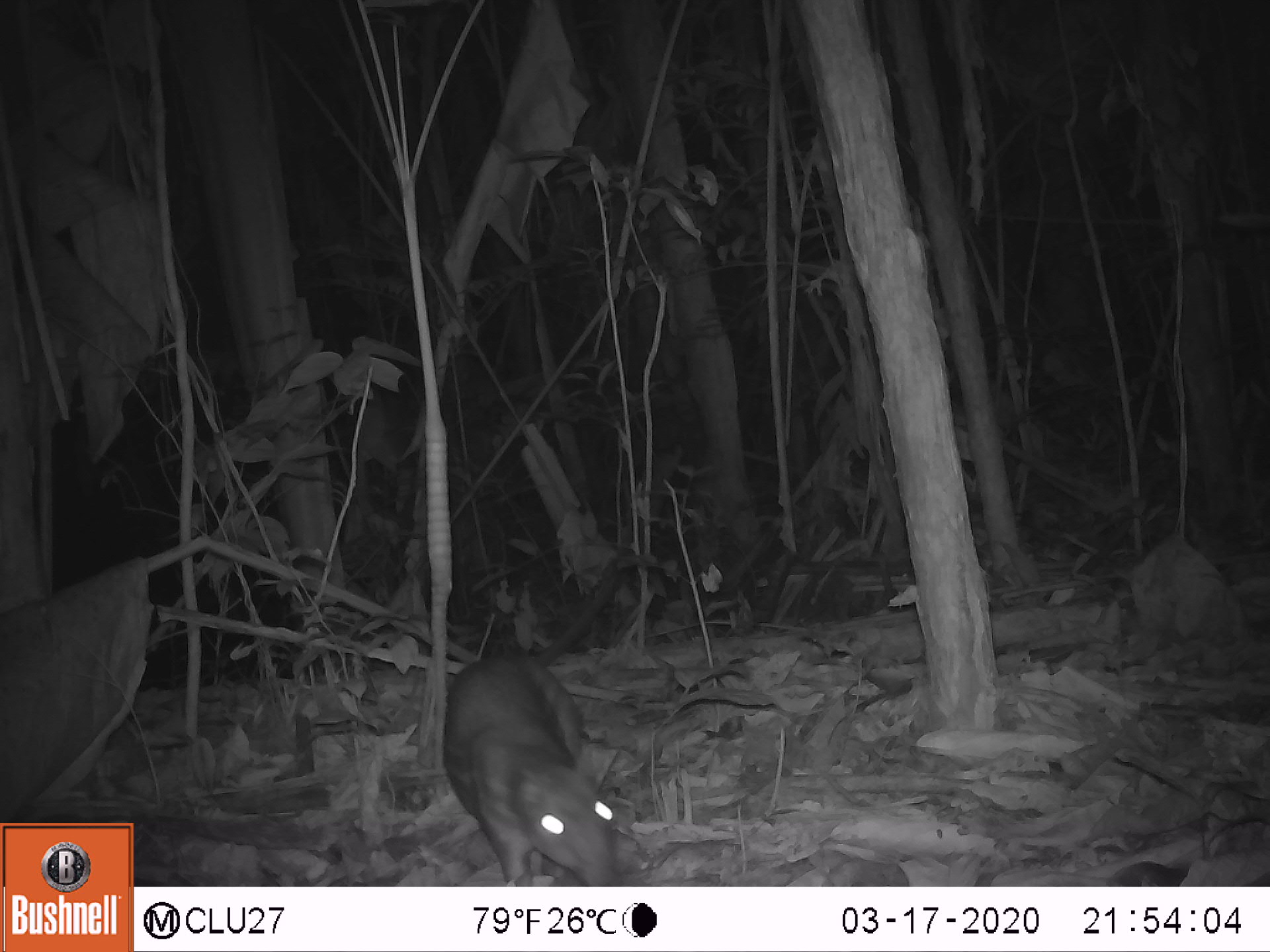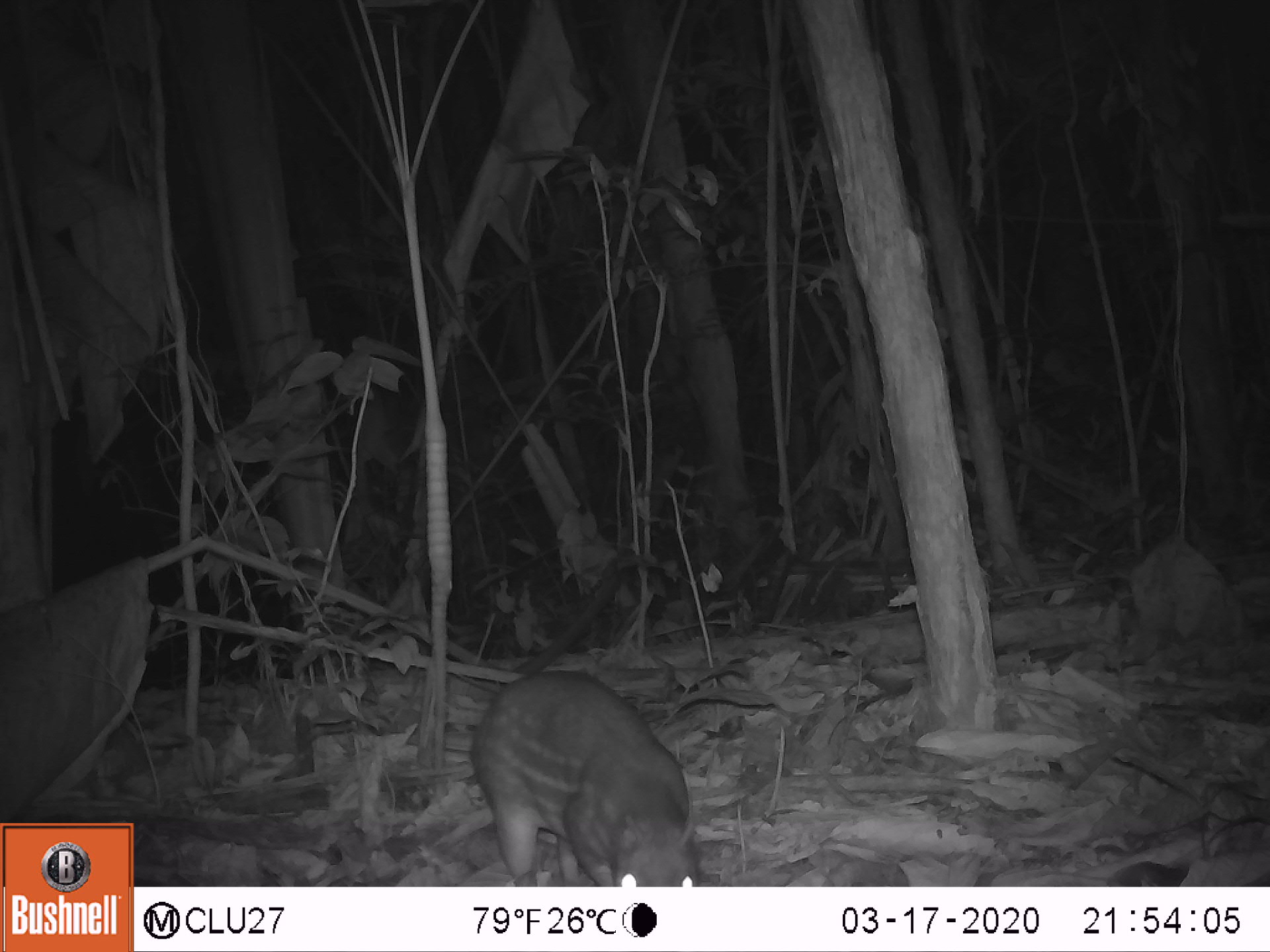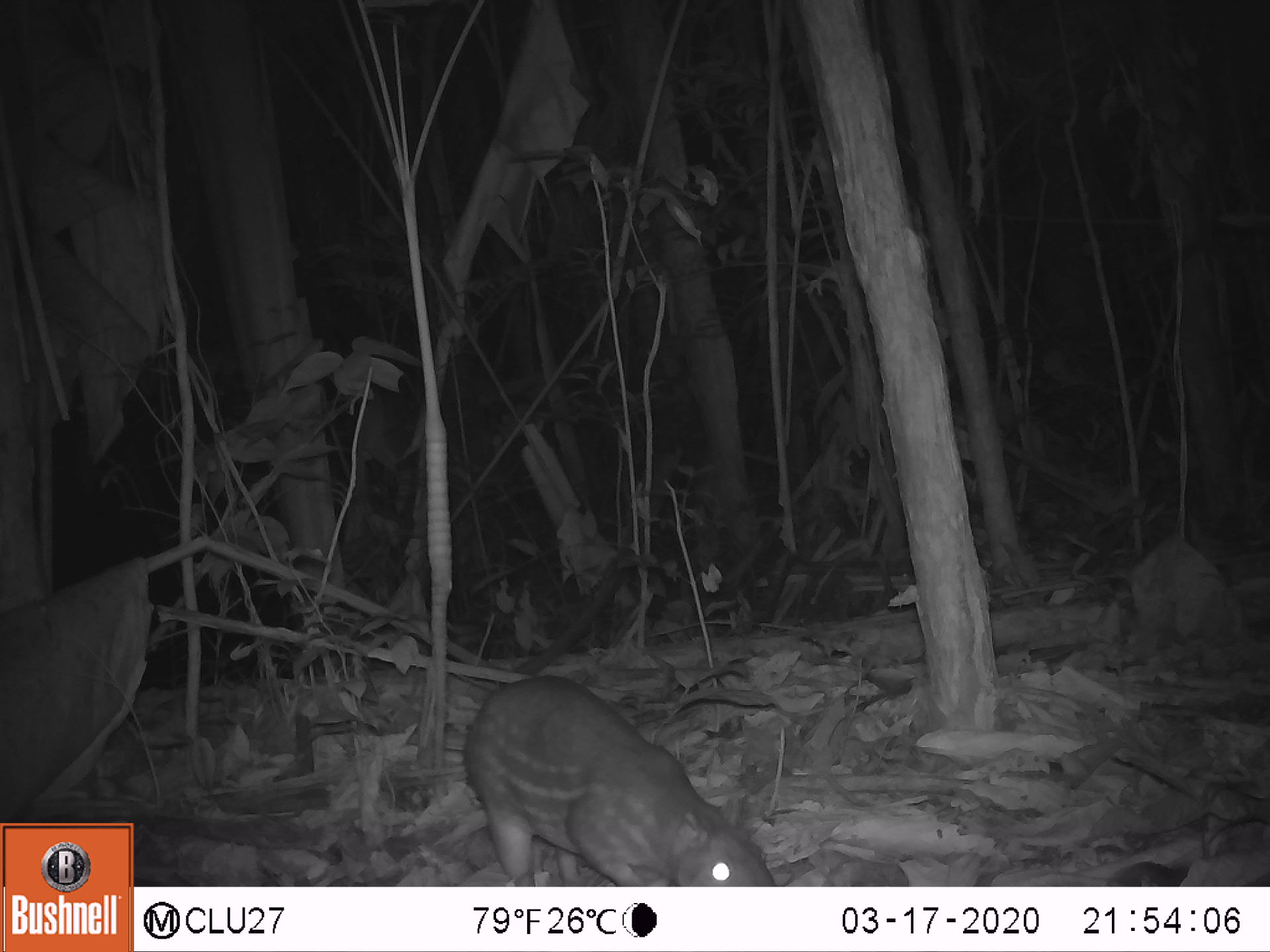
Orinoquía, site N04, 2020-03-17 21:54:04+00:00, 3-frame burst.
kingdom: Animalia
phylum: Chordata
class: Mammalia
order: Rodentia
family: Cuniculidae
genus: Cuniculus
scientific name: Cuniculus paca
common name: spotted paca